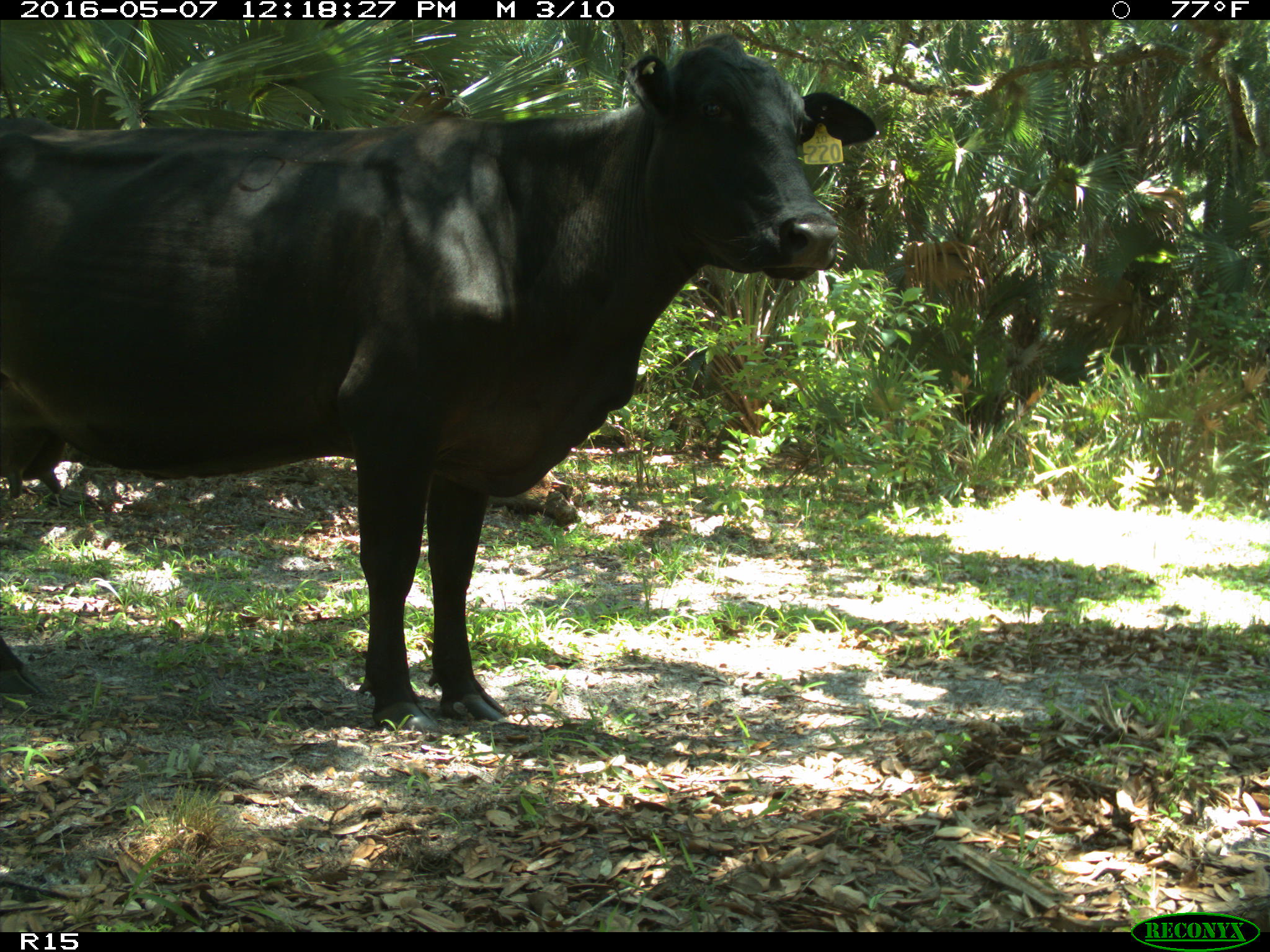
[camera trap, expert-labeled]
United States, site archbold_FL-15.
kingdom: Animalia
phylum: Chordata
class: Mammalia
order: Artiodactyla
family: Bovidae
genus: Bos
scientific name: Bos taurus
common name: domestic cow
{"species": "Bos taurus (domestic cow)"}